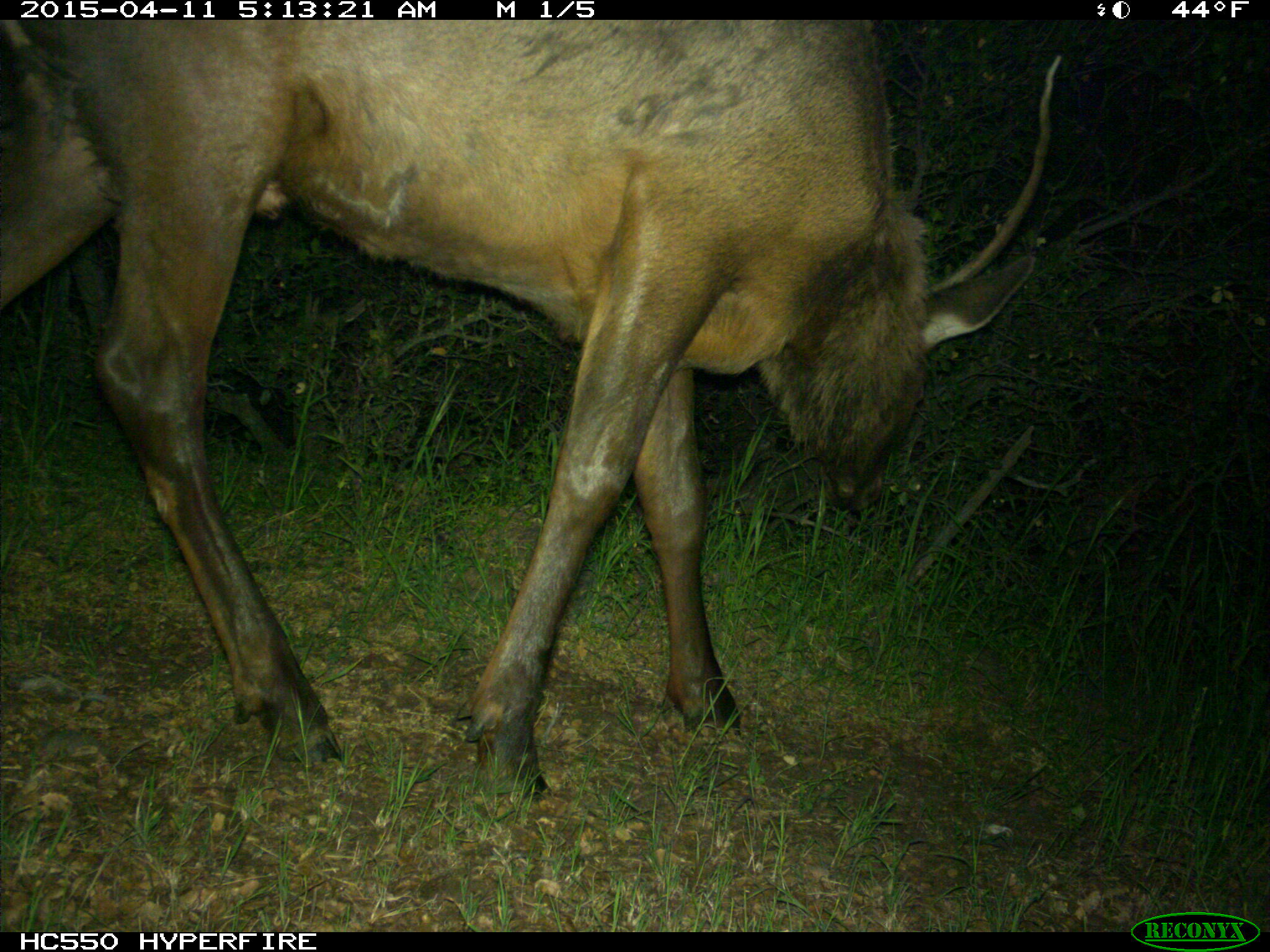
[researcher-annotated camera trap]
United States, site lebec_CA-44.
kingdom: Animalia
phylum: Chordata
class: Mammalia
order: Artiodactyla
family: Cervidae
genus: Cervus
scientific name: Cervus canadensis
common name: elk